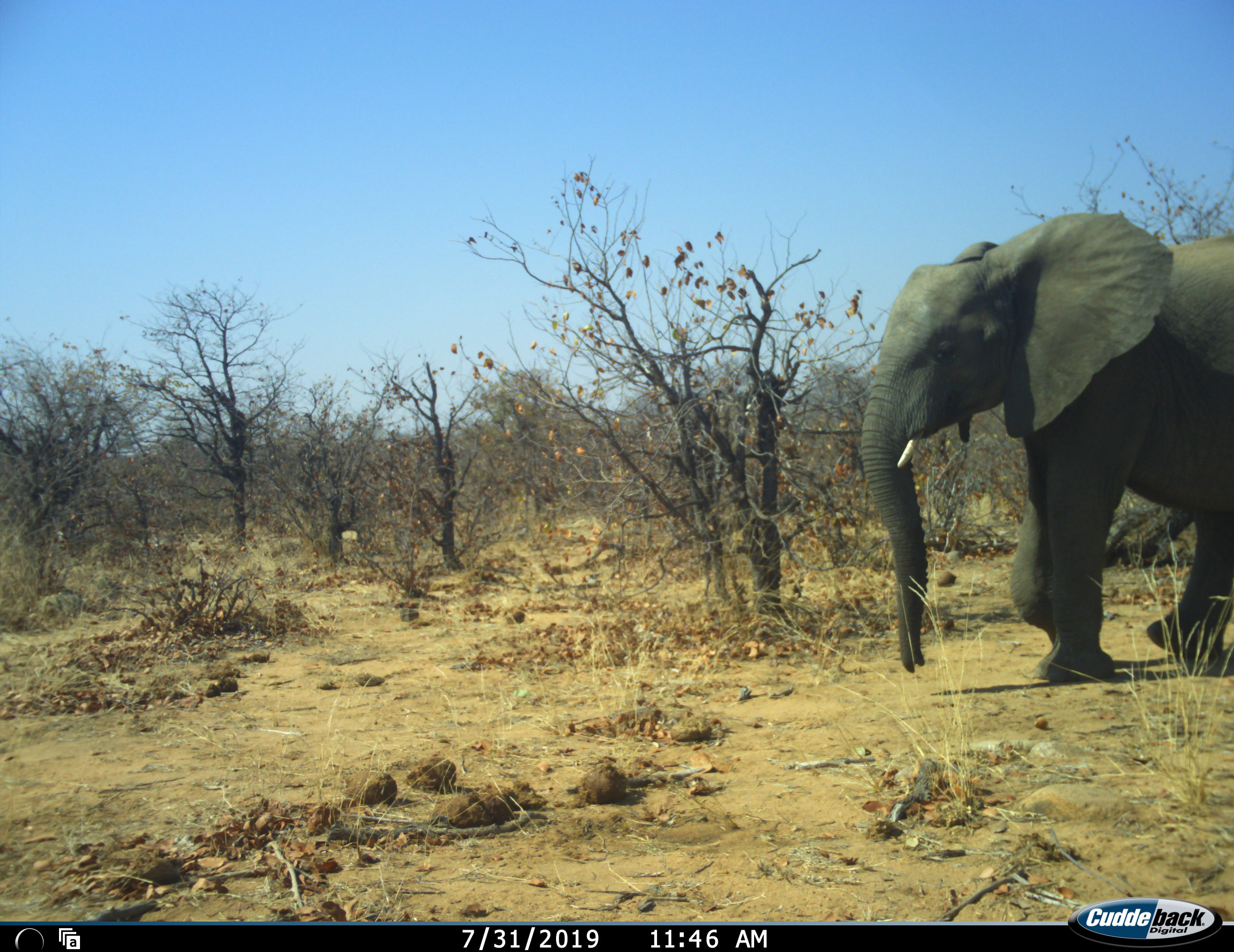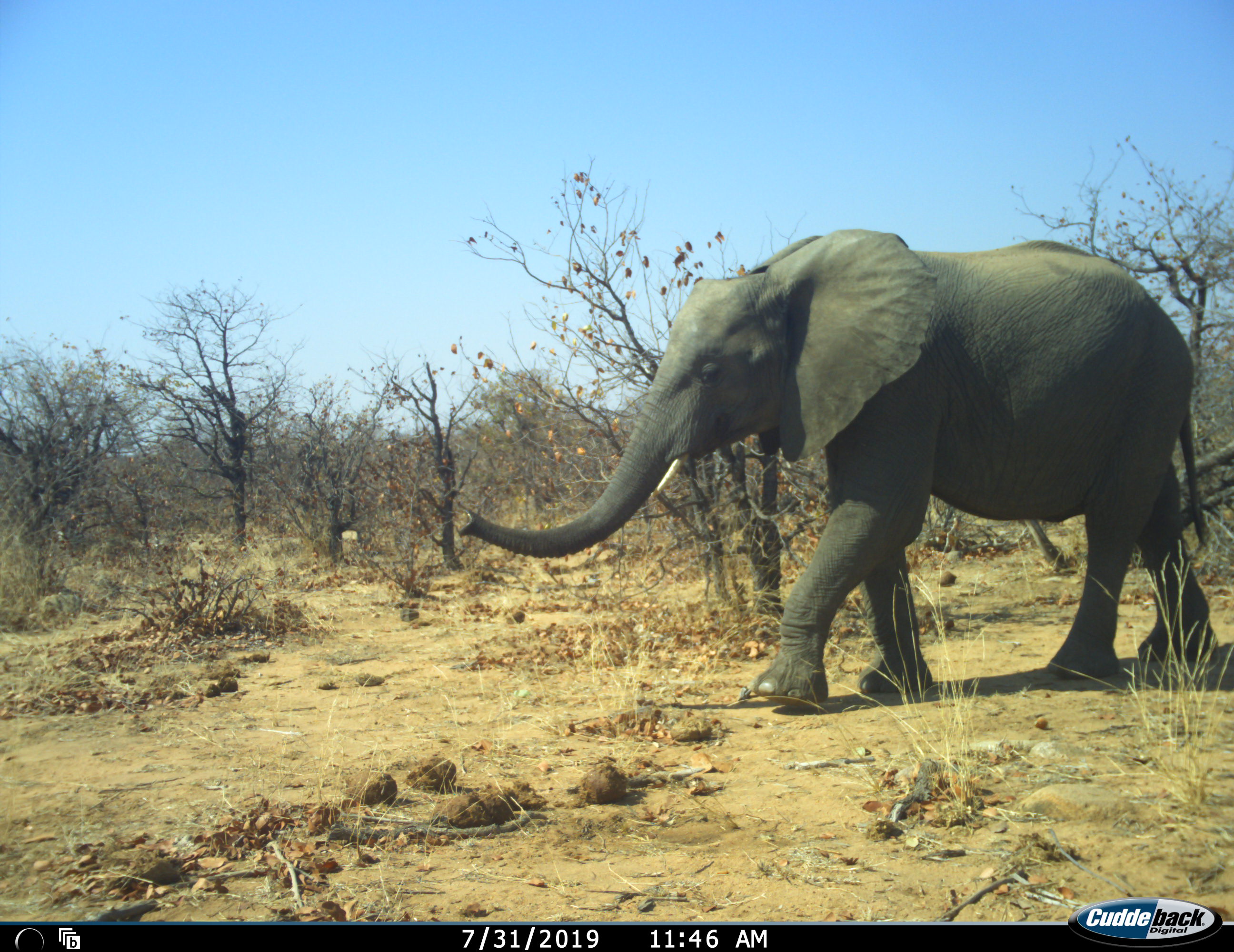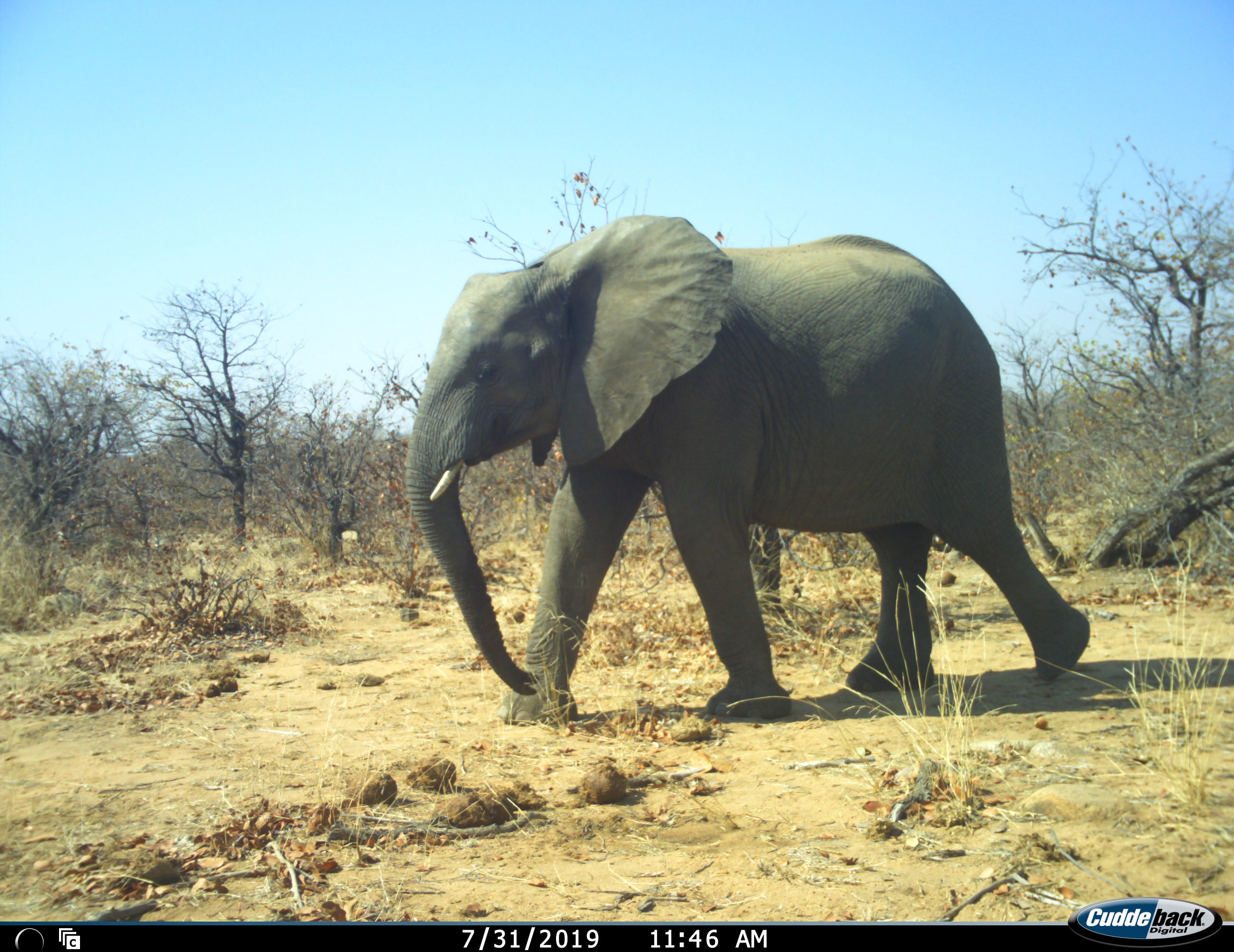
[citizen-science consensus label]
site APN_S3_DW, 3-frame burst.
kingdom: Animalia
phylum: Chordata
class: Mammalia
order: Proboscidea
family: Elephantidae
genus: Loxodonta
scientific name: Loxodonta africana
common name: african bush elephant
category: elephant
Elephant (african bush elephant) (Loxodonta africana), count 1. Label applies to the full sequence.